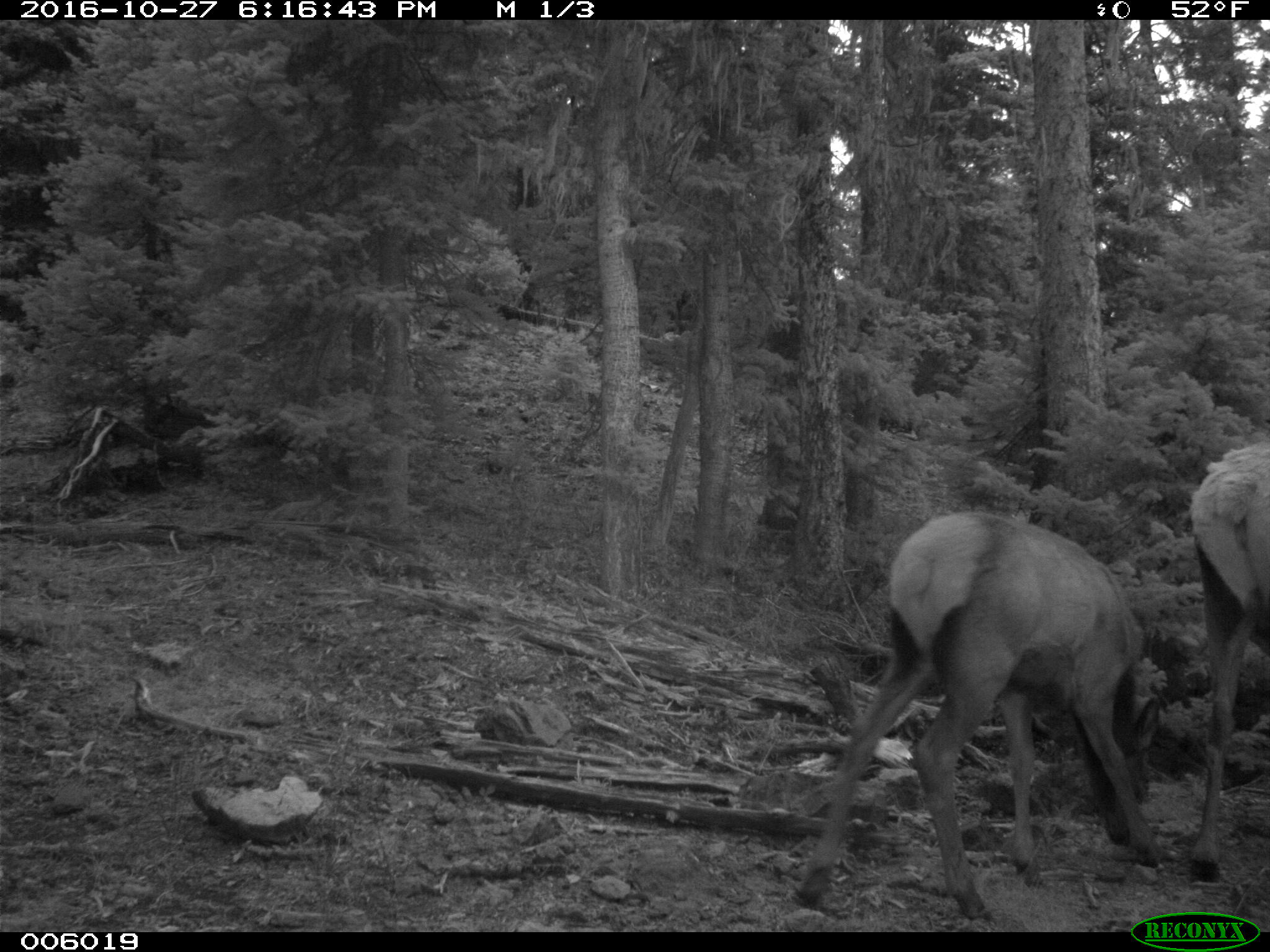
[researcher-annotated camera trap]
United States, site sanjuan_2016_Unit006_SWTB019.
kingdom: Animalia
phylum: Chordata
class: Mammalia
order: Artiodactyla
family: Cervidae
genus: Cervus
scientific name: Cervus elaphus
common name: red deer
Cervus elaphus (red deer).